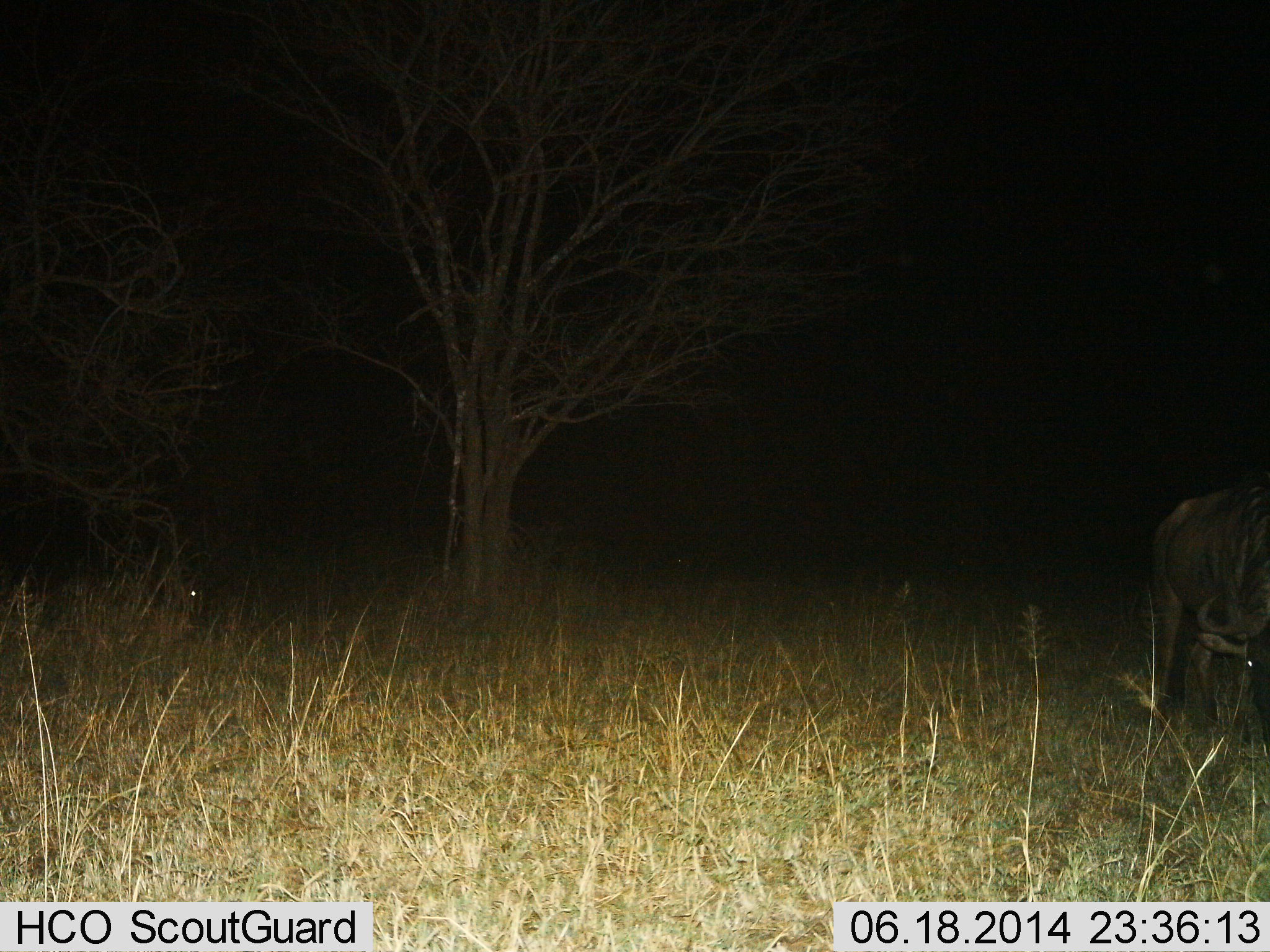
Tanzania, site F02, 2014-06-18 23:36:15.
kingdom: Animalia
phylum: Chordata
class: Mammalia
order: Artiodactyla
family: Bovidae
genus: Connochaetes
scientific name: Connochaetes taurinus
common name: blue wildebeest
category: wildebeest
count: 1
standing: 30%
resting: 30%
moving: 0%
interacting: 0%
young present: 0%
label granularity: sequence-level